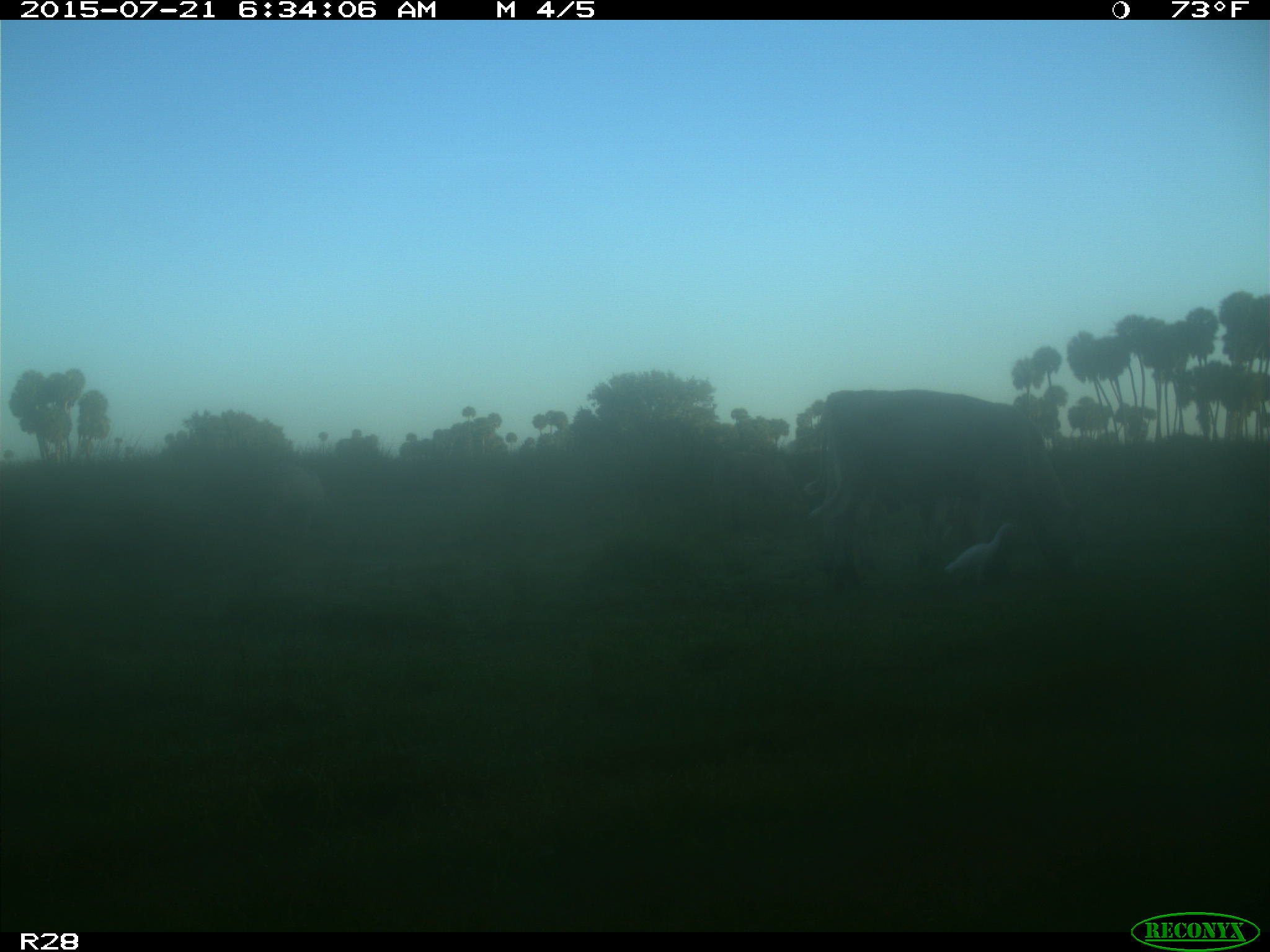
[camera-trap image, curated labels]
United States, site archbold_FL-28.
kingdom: Animalia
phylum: Chordata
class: Mammalia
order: Artiodactyla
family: Bovidae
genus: Bos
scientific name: Bos taurus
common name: domestic cow